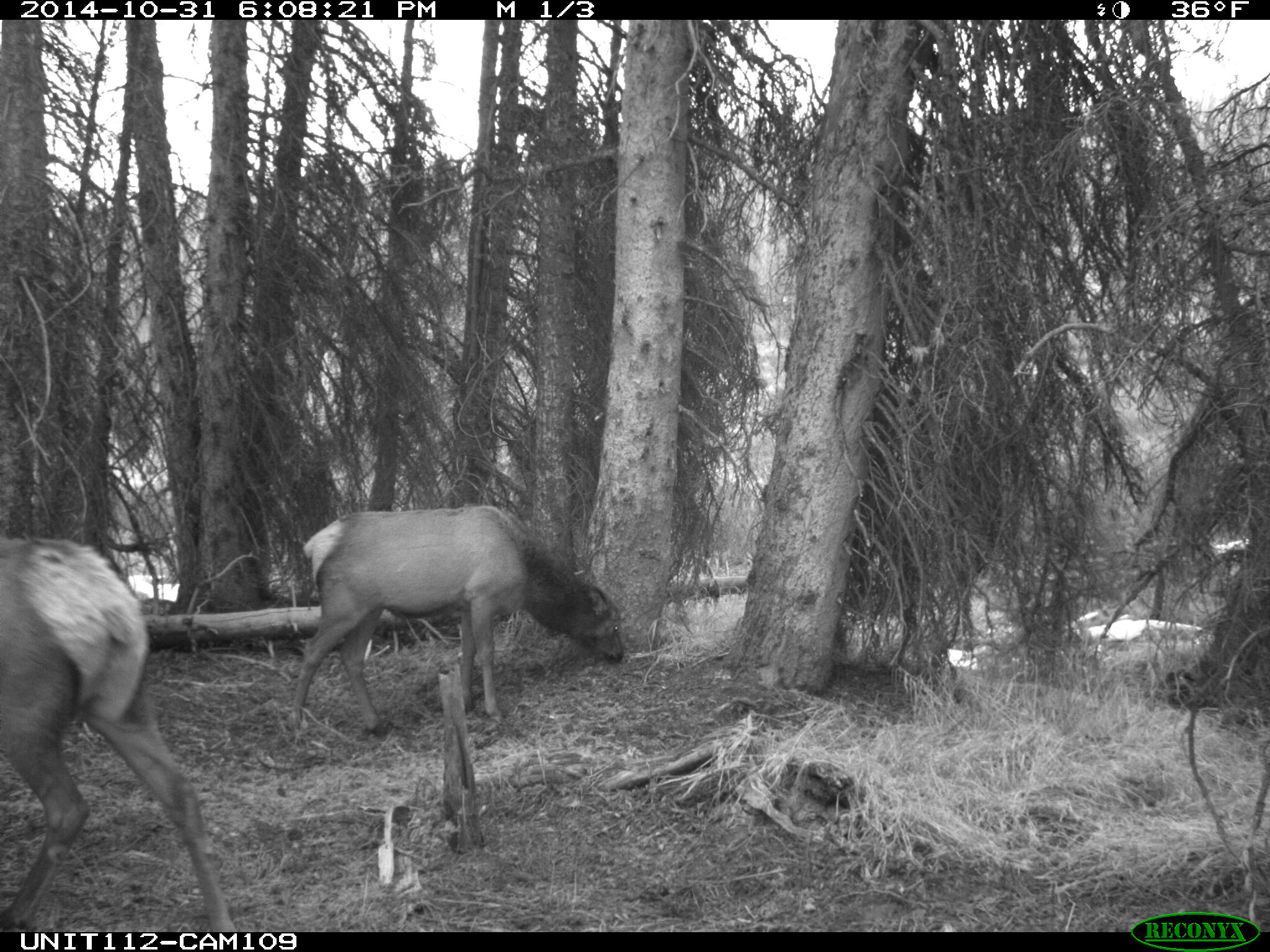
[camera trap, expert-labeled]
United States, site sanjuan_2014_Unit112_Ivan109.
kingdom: Animalia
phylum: Chordata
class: Mammalia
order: Artiodactyla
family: Cervidae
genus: Cervus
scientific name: Cervus elaphus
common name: red deer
Cervus elaphus (red deer).